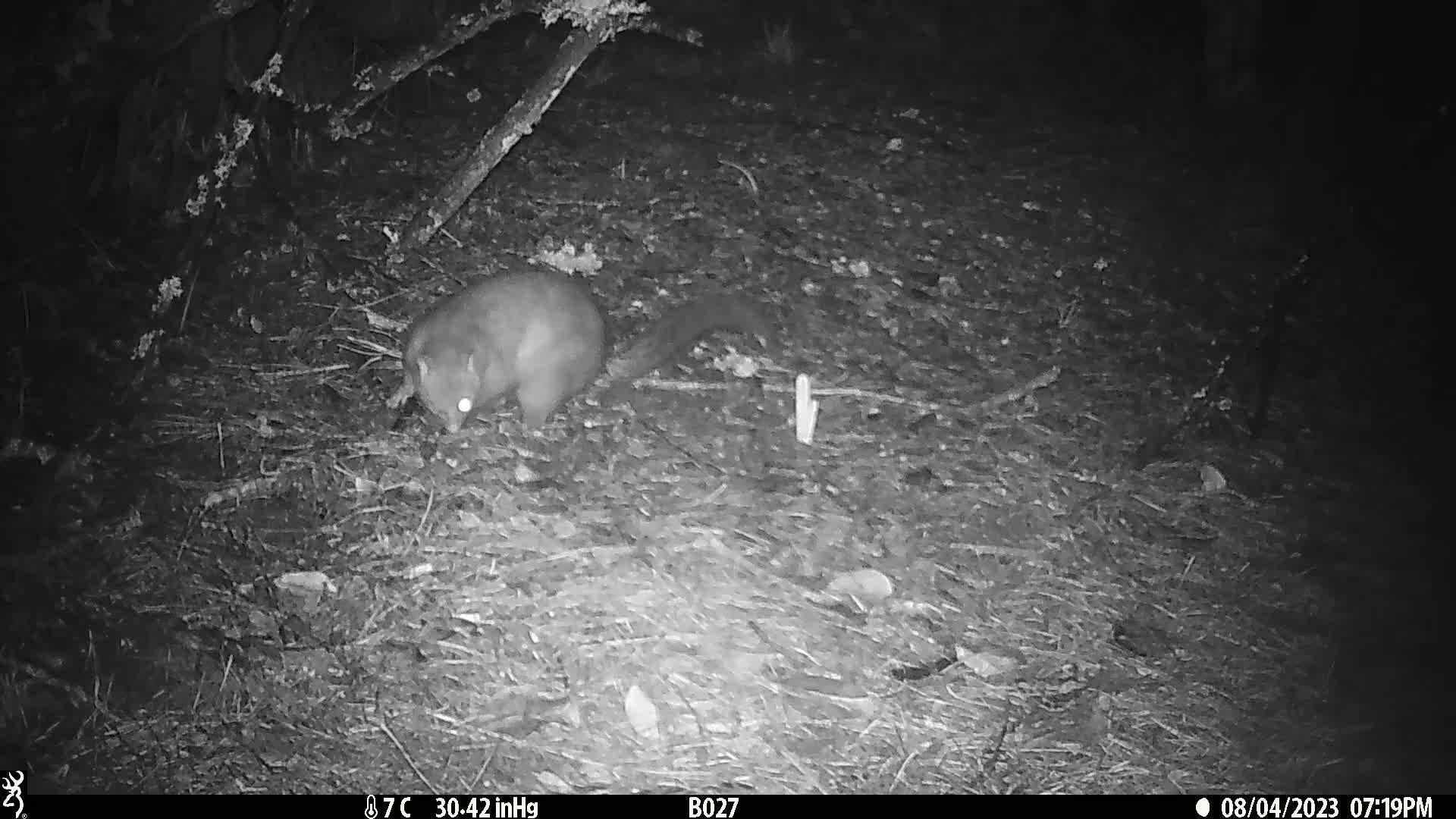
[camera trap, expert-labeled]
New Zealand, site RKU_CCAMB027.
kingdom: Animalia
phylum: Chordata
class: Mammalia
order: Diprotodontia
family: Phalangeridae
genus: Trichosurus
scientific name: Trichosurus vulpecula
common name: common brushtail possum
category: possum